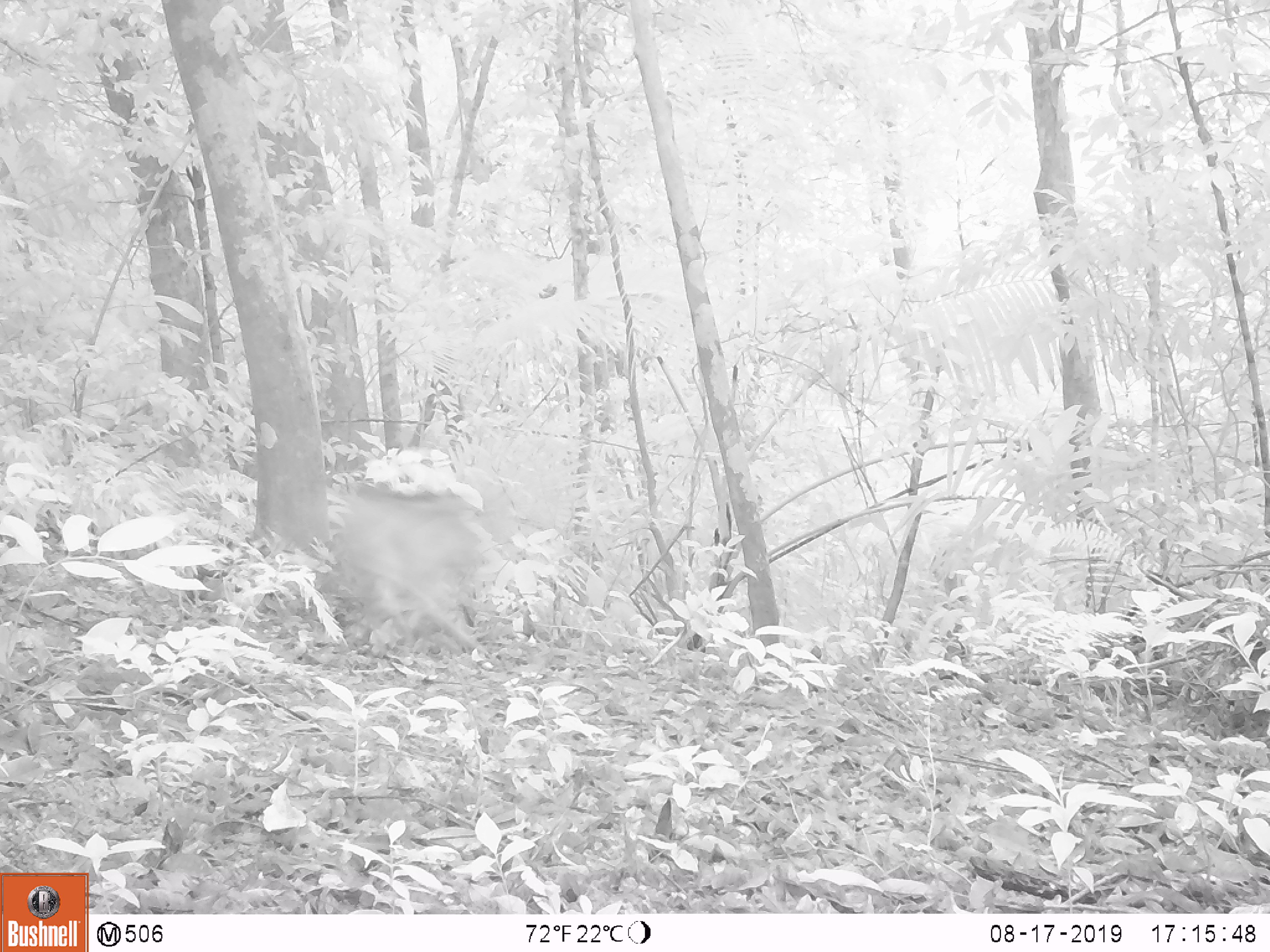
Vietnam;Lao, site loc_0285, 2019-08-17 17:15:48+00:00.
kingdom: Animalia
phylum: Chordata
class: Mammalia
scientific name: Mammalia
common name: mammal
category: unidentified mammal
Unidentified mammal (mammal) (Mammalia). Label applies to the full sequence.